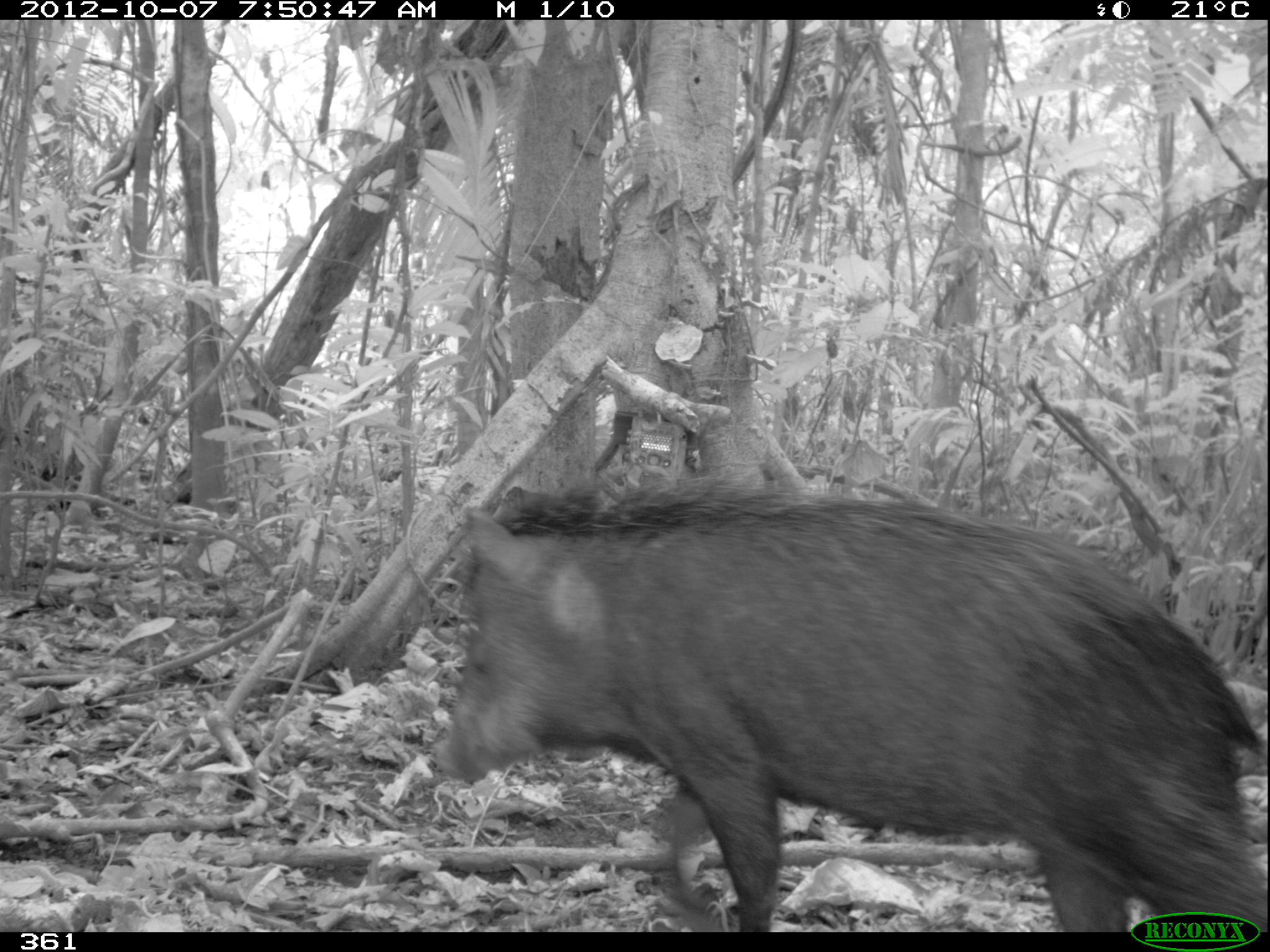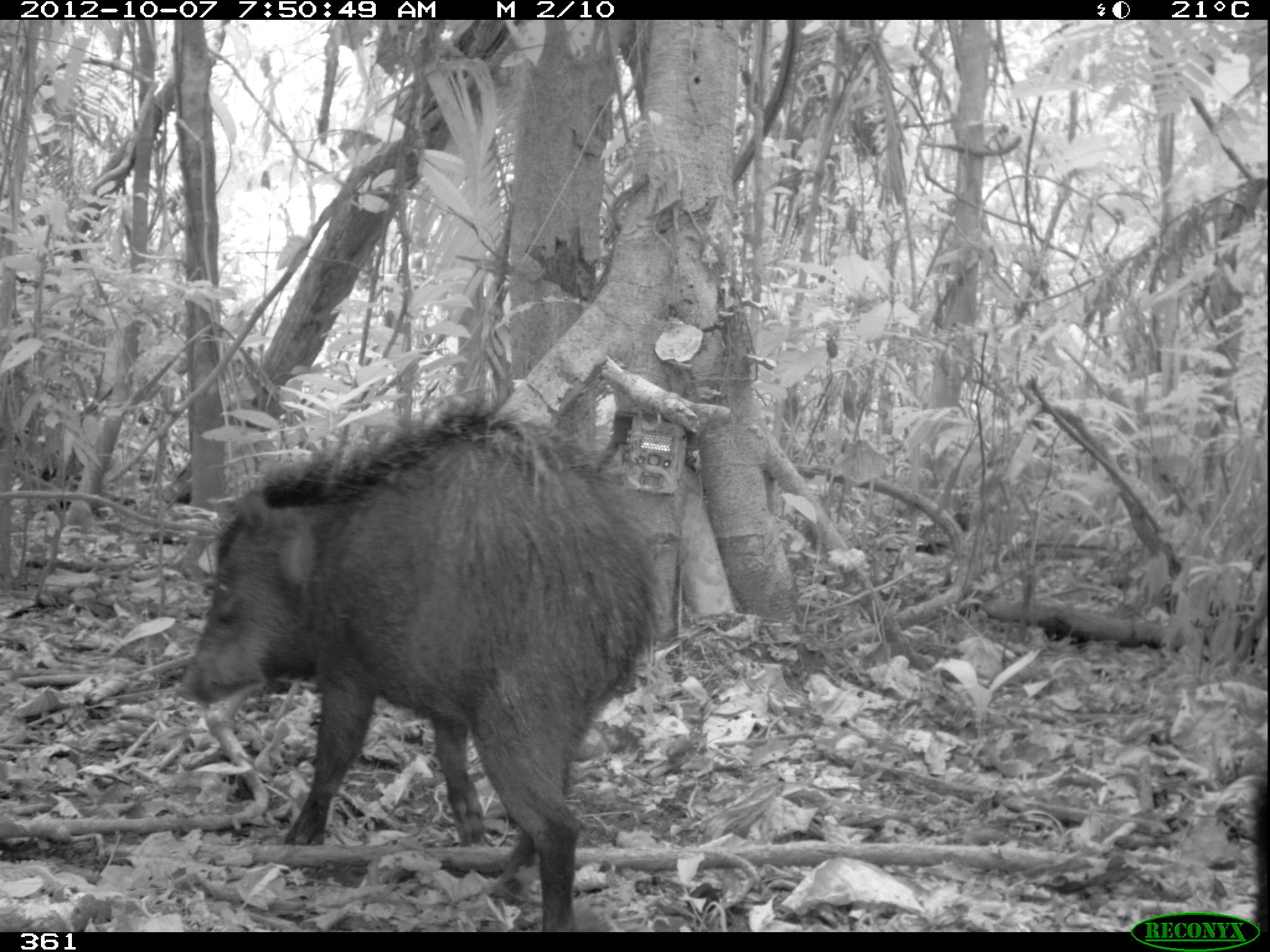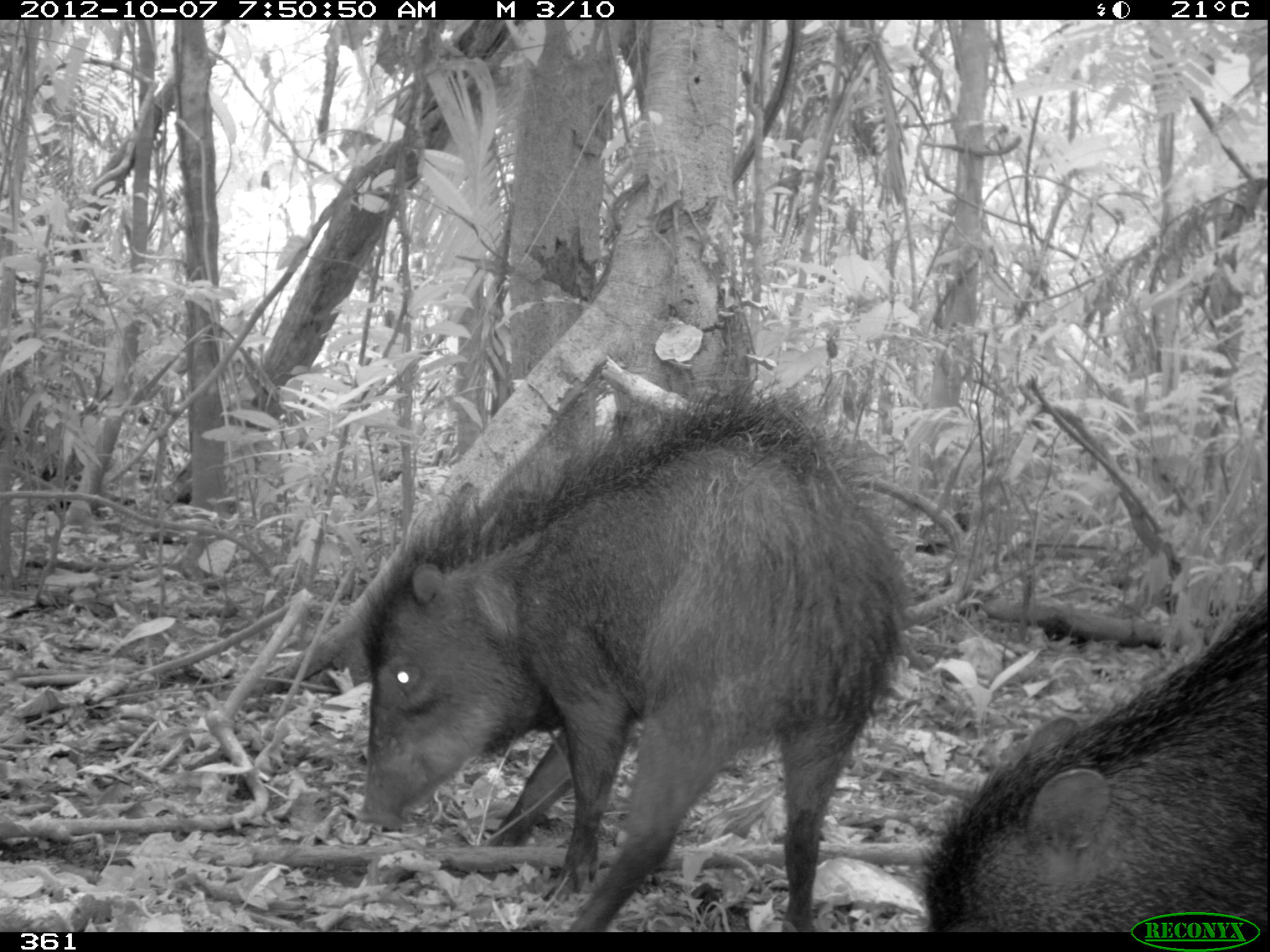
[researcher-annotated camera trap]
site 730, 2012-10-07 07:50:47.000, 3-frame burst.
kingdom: Animalia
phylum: Chordata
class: Mammalia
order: Artiodactyla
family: Tayassuidae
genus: Tayassu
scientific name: Tayassu pecari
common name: white-lipped peccary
Tayassu pecari (white-lipped peccary).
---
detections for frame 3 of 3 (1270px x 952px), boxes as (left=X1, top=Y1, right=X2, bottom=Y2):
tayassu pecari: (left=355, top=385, right=909, bottom=932); (left=923, top=579, right=1266, bottom=932)